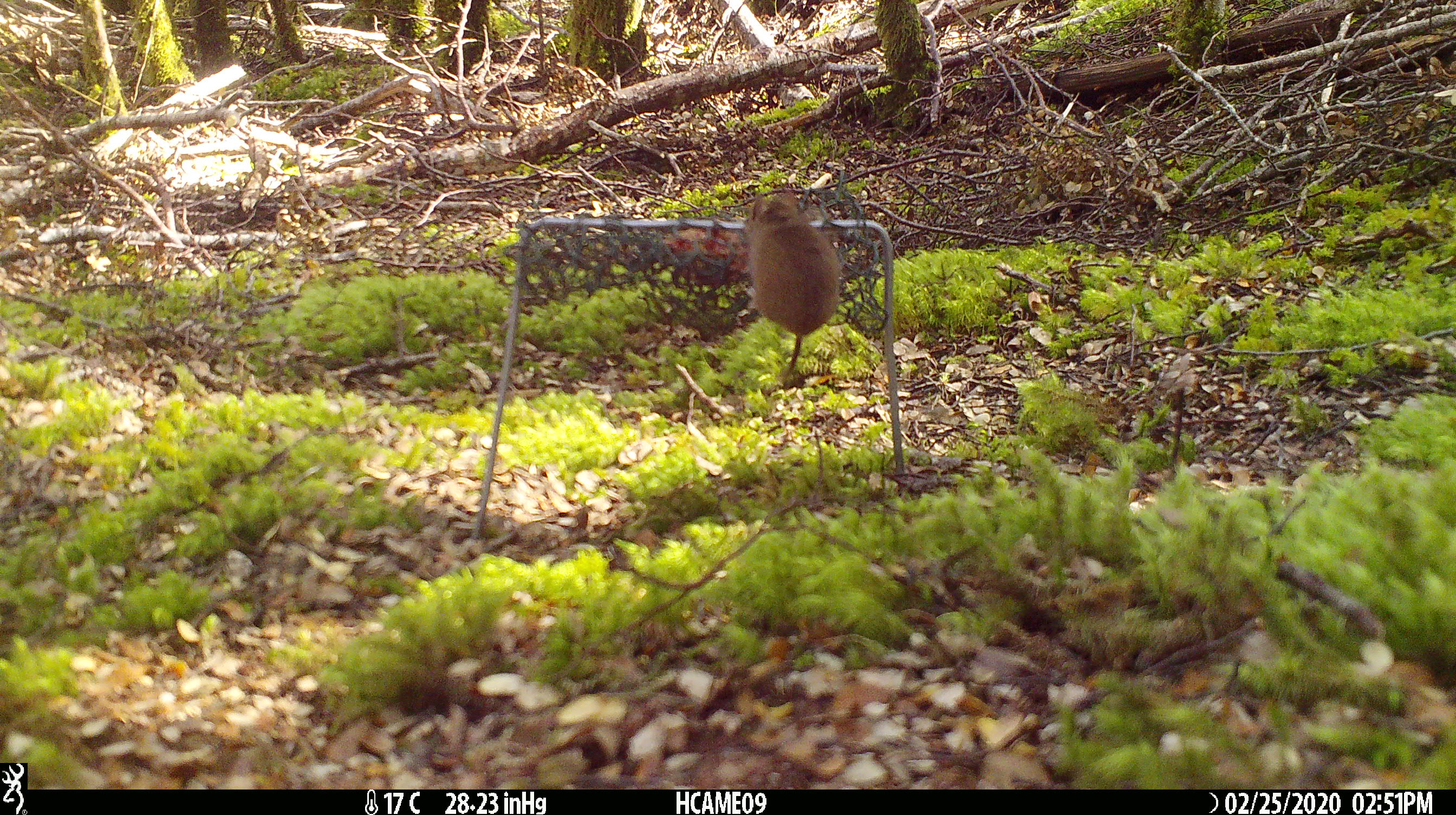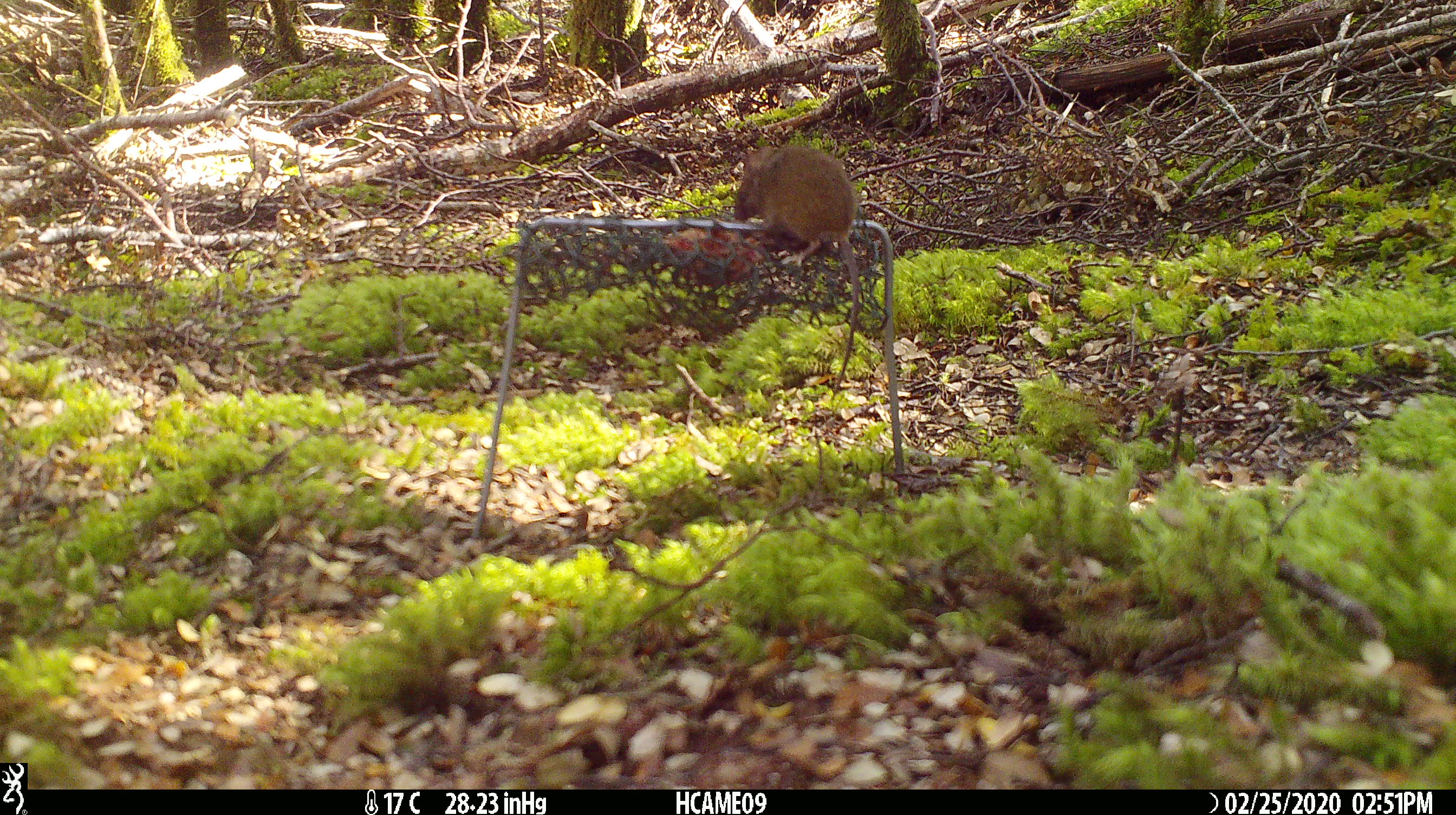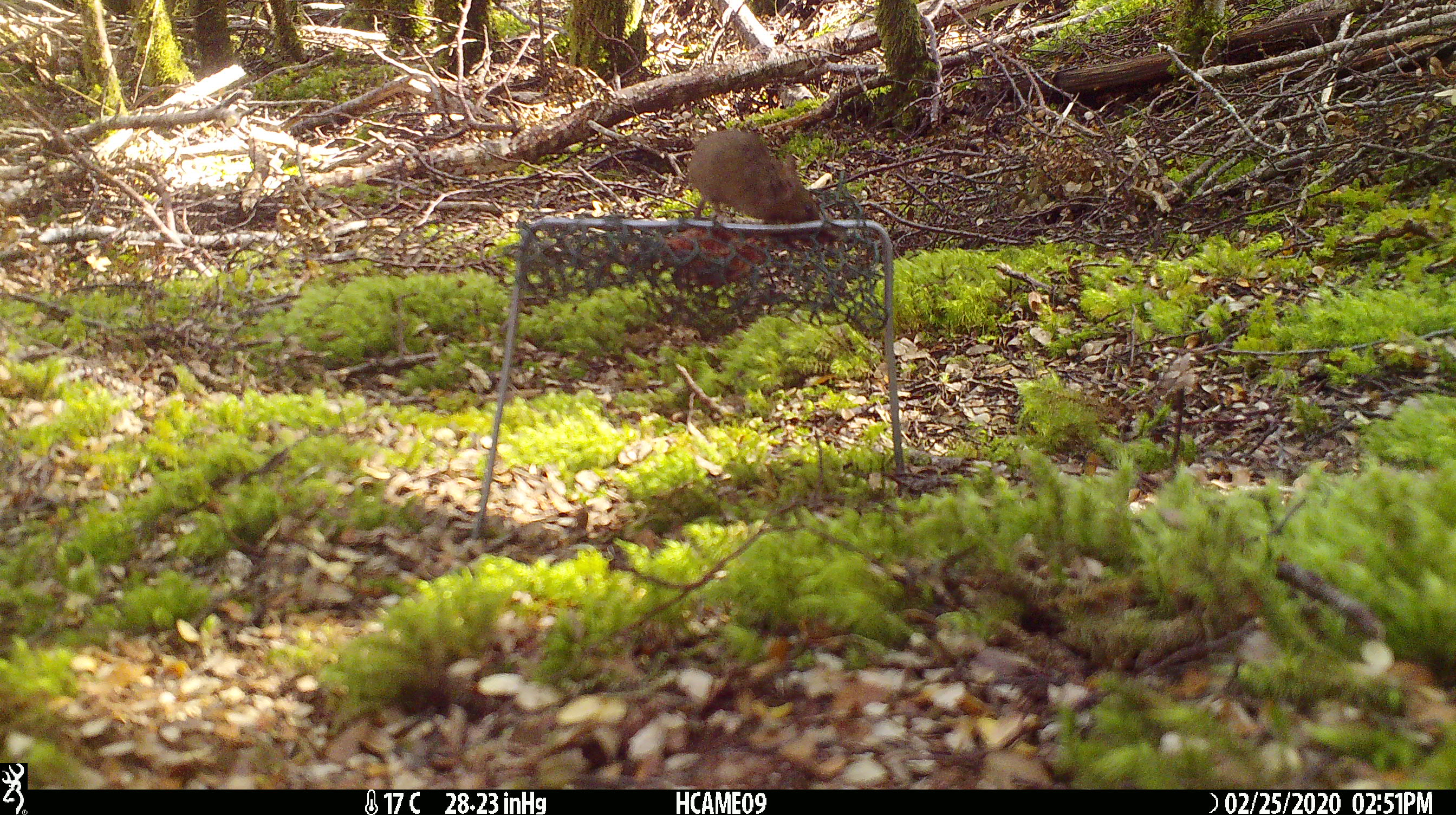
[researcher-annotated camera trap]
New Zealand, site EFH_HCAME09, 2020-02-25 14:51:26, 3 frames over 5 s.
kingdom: Animalia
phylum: Chordata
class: Mammalia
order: Rodentia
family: Muridae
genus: Mus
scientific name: Mus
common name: mouse